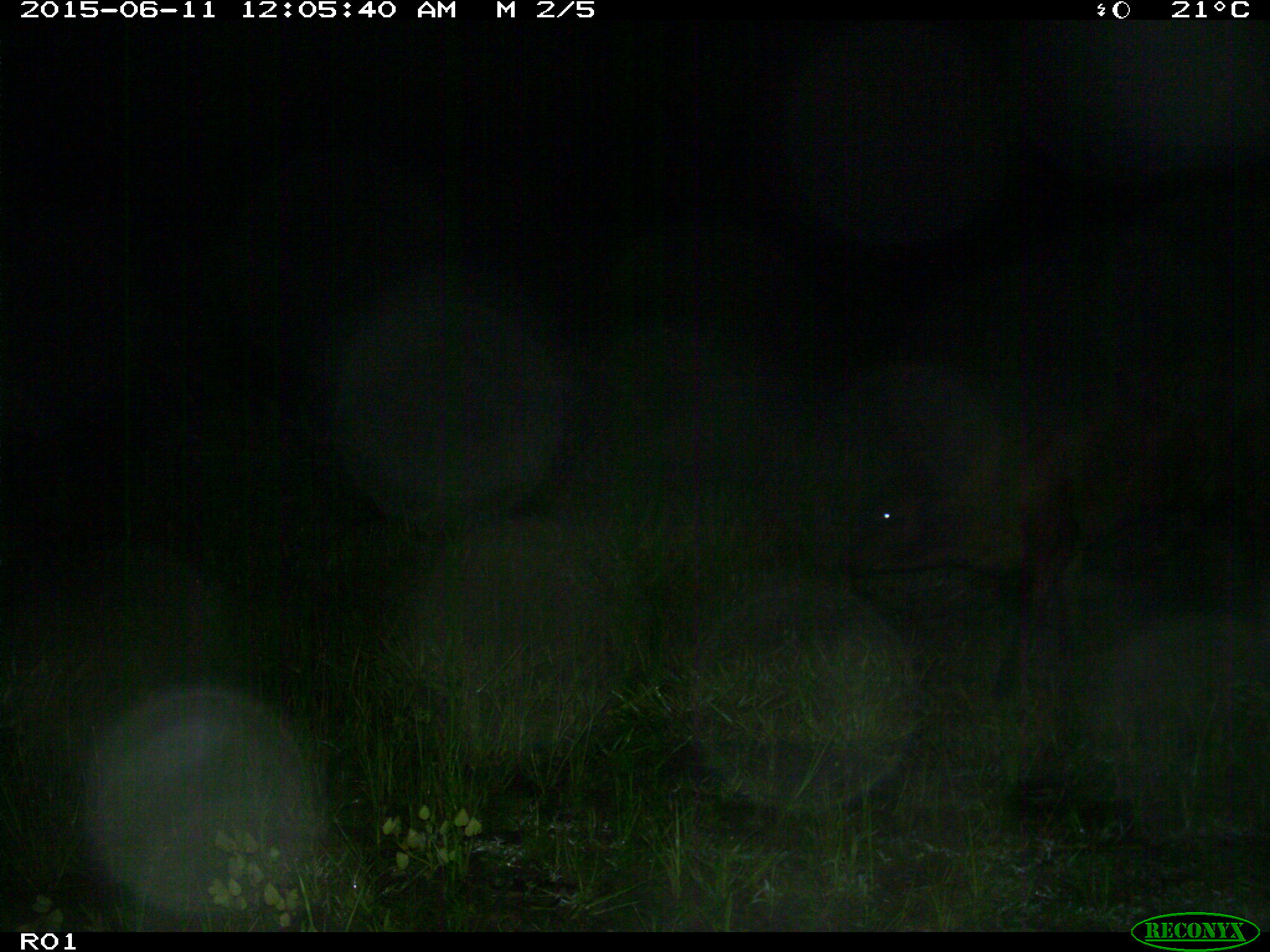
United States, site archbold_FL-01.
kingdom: Animalia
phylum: Chordata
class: Mammalia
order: Artiodactyla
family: Bovidae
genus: Bos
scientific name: Bos taurus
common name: domestic cow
Bos taurus (domestic cow).